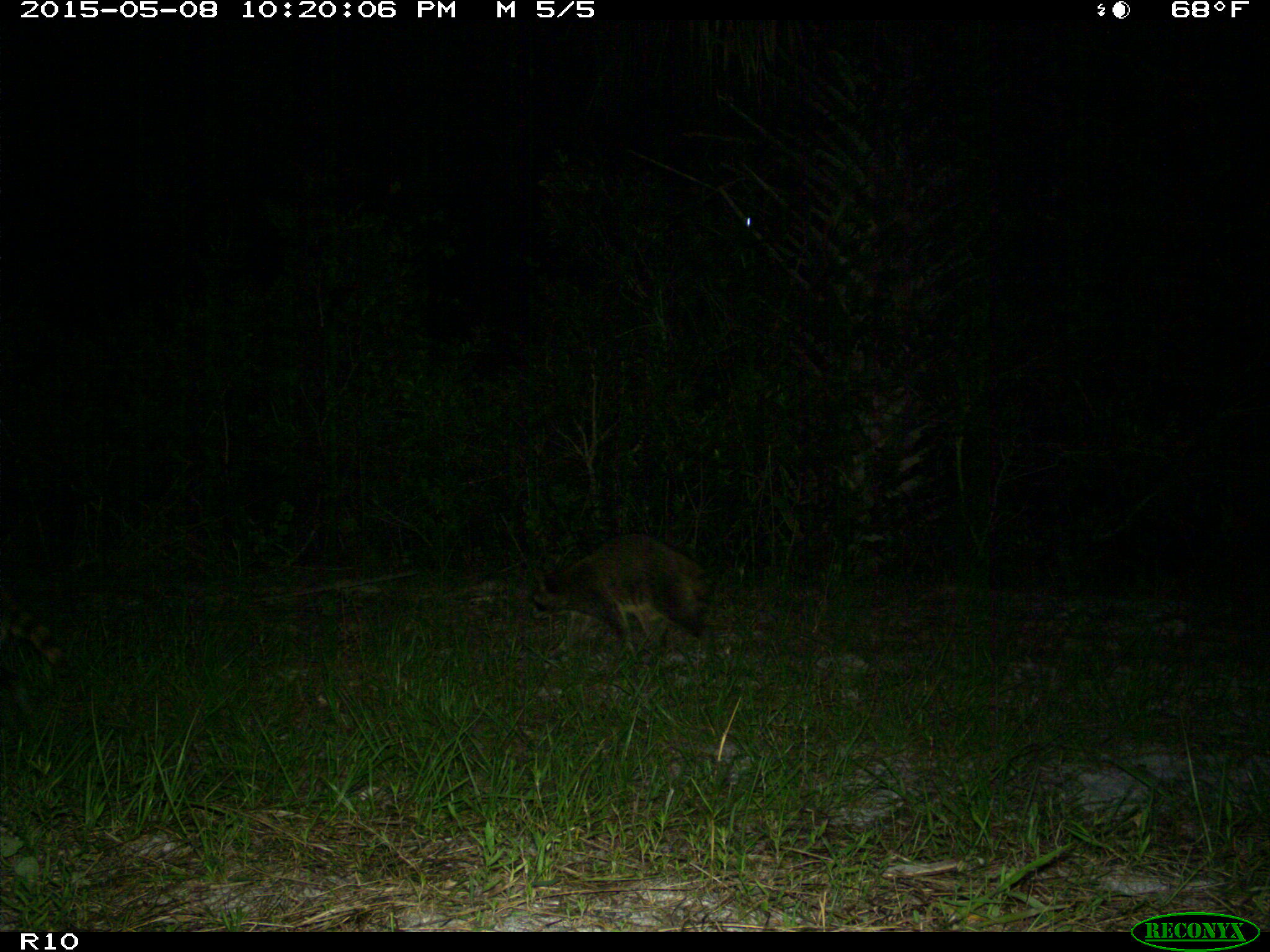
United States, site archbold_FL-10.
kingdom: Animalia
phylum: Chordata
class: Mammalia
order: Carnivora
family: Procyonidae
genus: Procyon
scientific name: Procyon lotor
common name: common raccoon